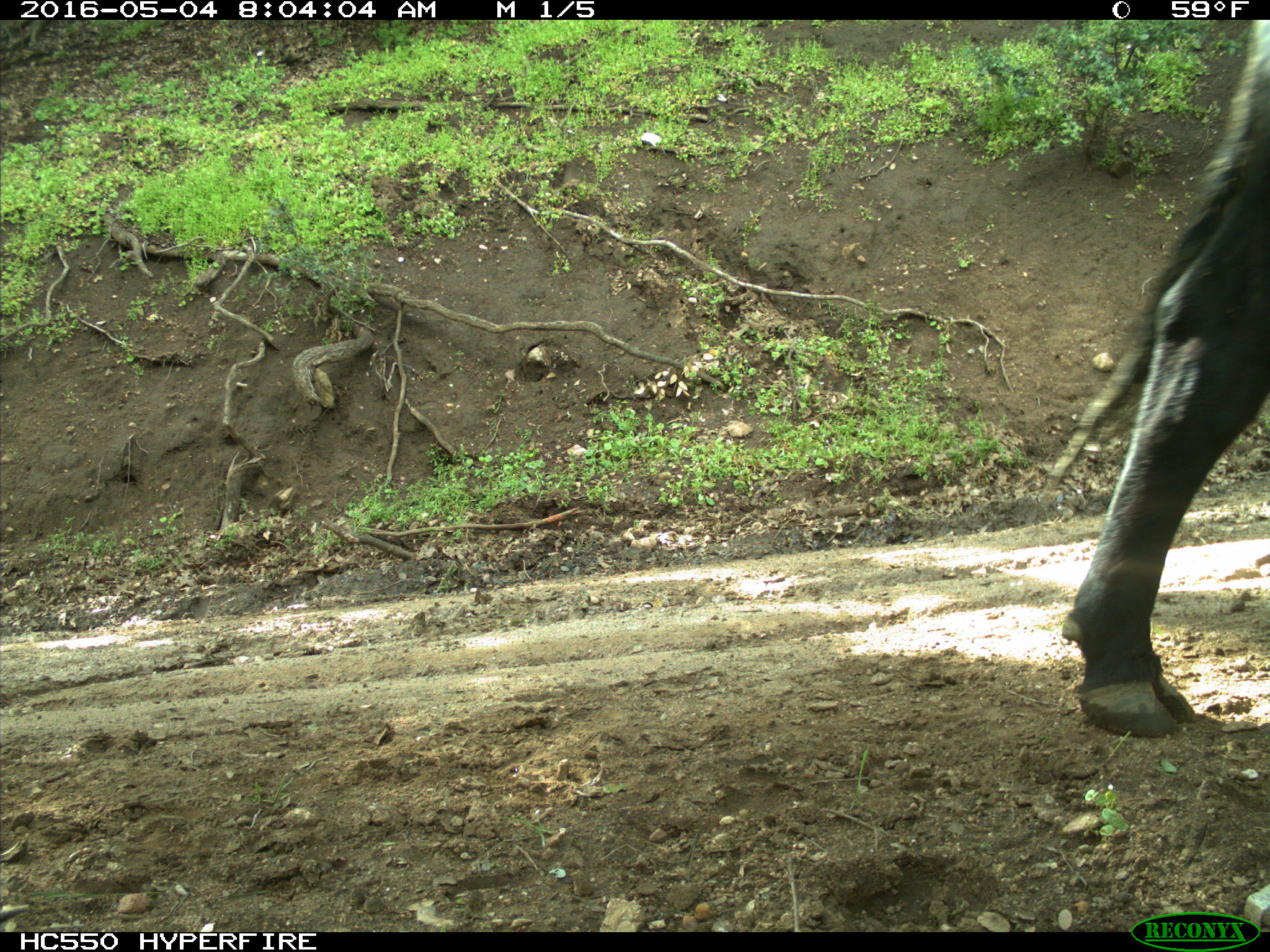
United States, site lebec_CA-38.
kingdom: Animalia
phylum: Chordata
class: Mammalia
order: Artiodactyla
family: Bovidae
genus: Bos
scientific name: Bos taurus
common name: domestic cow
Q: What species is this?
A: Bos taurus (domestic cow).